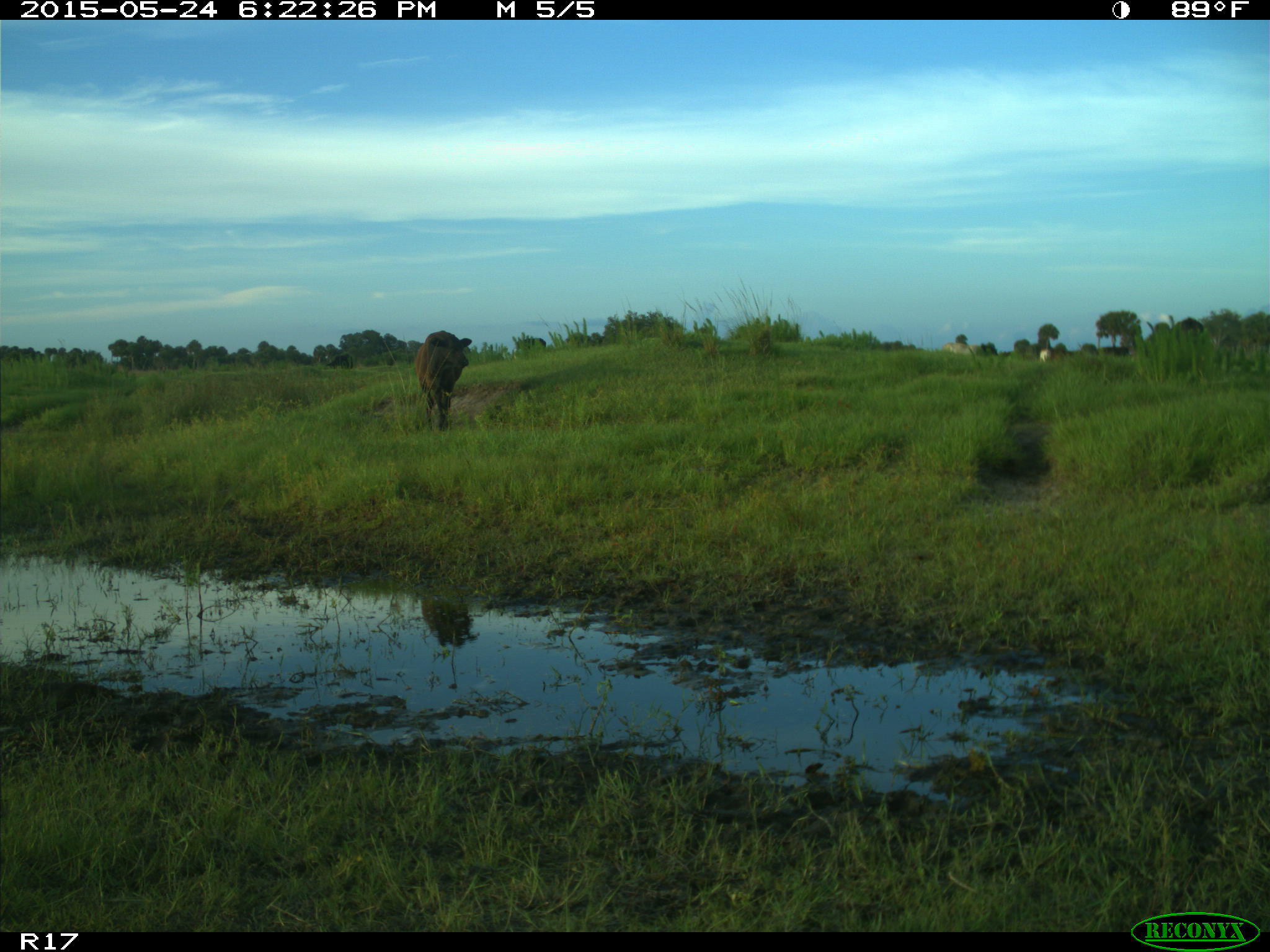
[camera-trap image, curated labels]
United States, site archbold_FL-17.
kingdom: Animalia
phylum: Chordata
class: Mammalia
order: Artiodactyla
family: Bovidae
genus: Bos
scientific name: Bos taurus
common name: domestic cow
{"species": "Bos taurus (domestic cow)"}